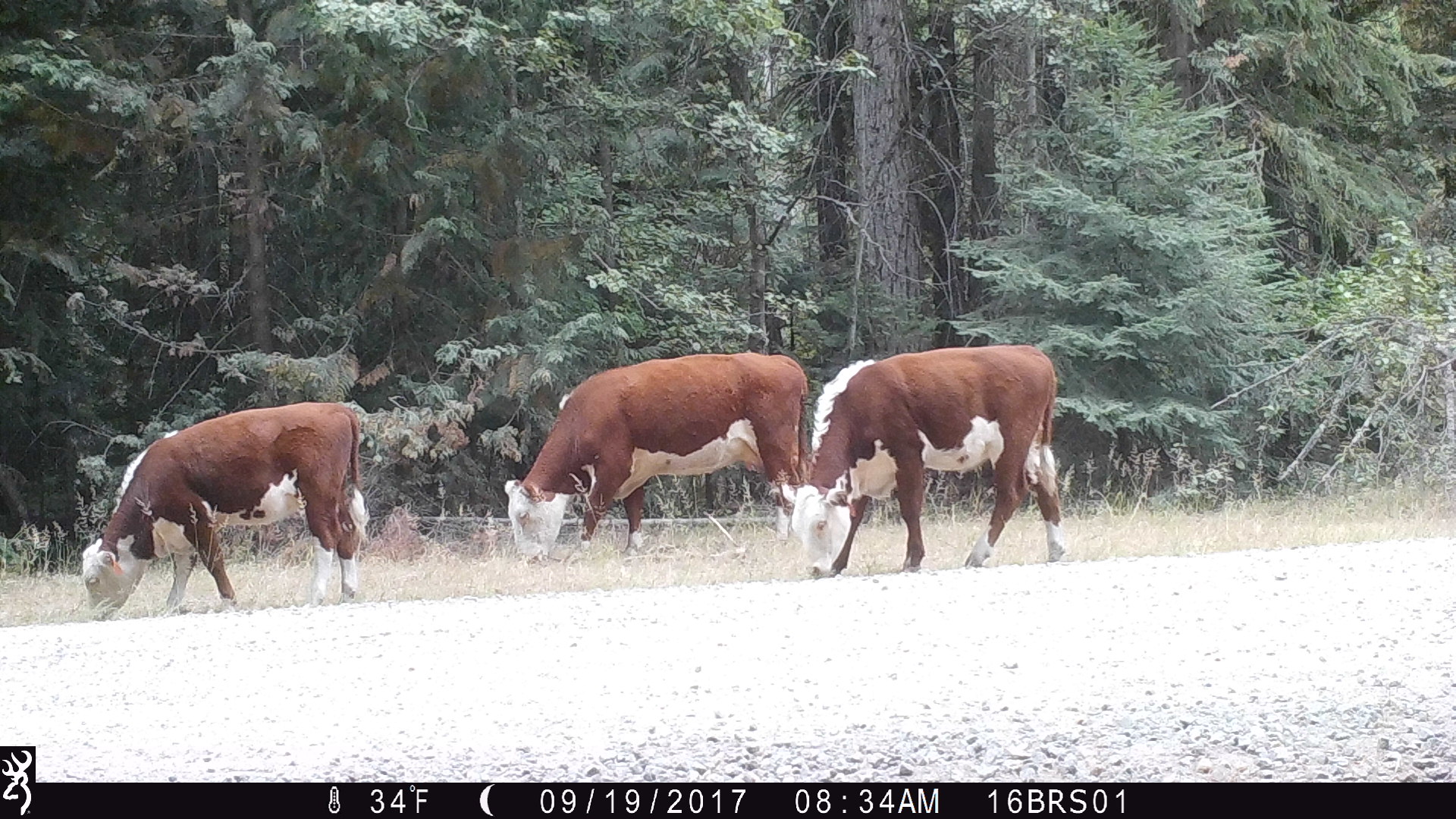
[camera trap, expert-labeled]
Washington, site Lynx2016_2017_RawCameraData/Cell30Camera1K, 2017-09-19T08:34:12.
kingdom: Animalia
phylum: Chordata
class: Mammalia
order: Artiodactyla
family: Bovidae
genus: Bos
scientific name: Bos taurus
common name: domestic cattle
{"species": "domestic cattle (Bos taurus)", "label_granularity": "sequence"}